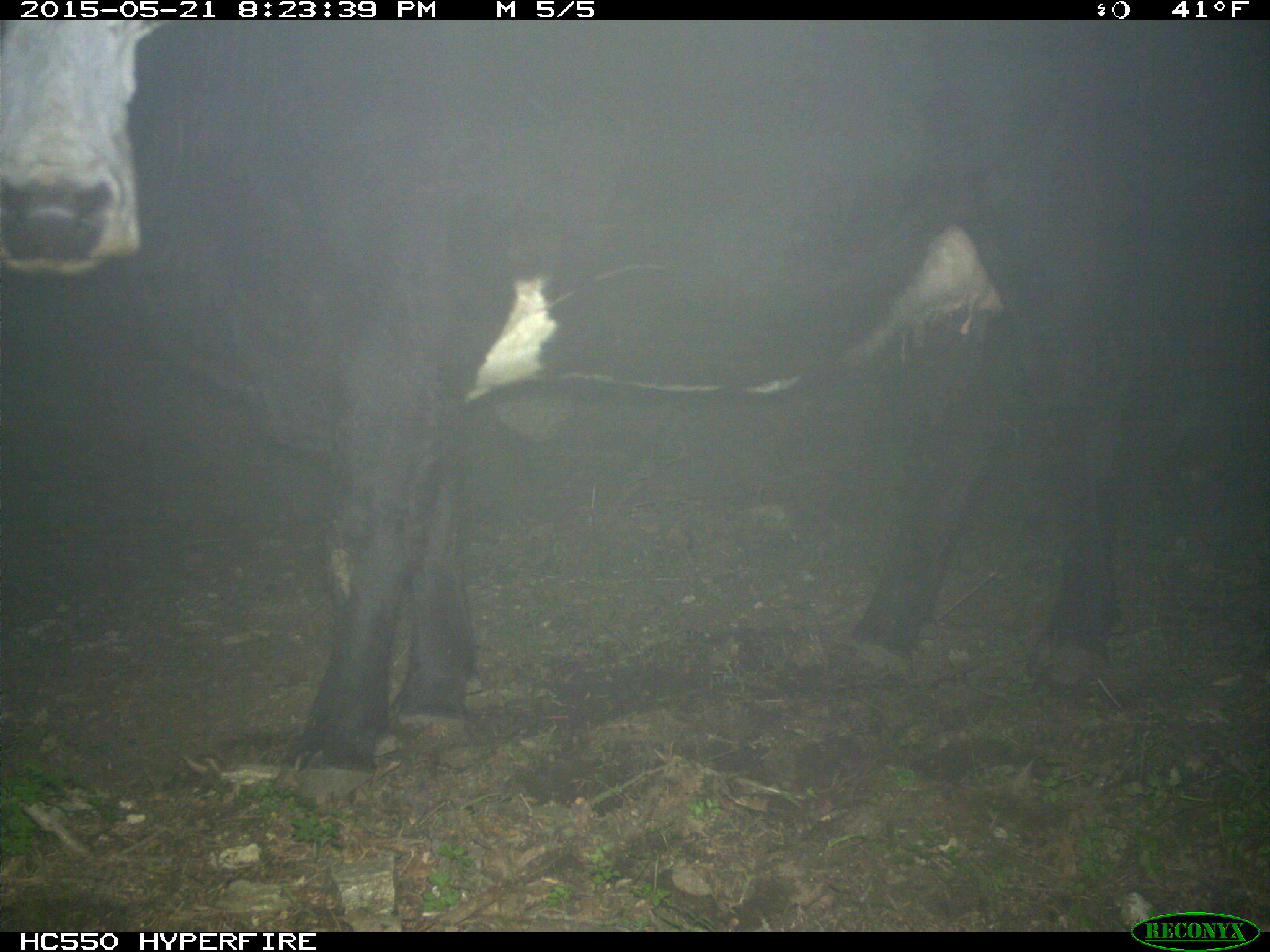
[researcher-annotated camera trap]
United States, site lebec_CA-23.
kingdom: Animalia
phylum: Chordata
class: Mammalia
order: Artiodactyla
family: Bovidae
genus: Bos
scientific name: Bos taurus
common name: domestic cow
Bos taurus (domestic cow).